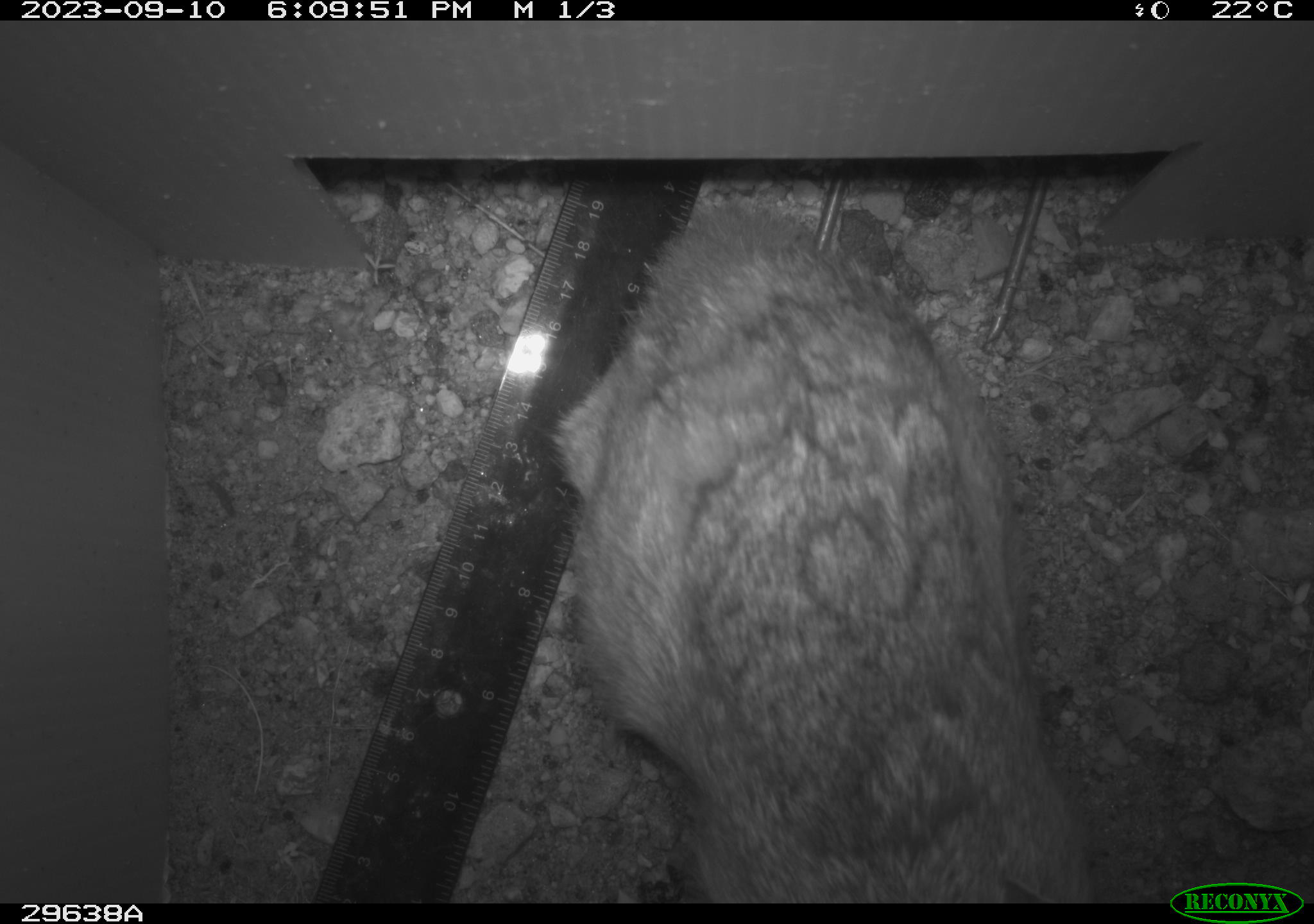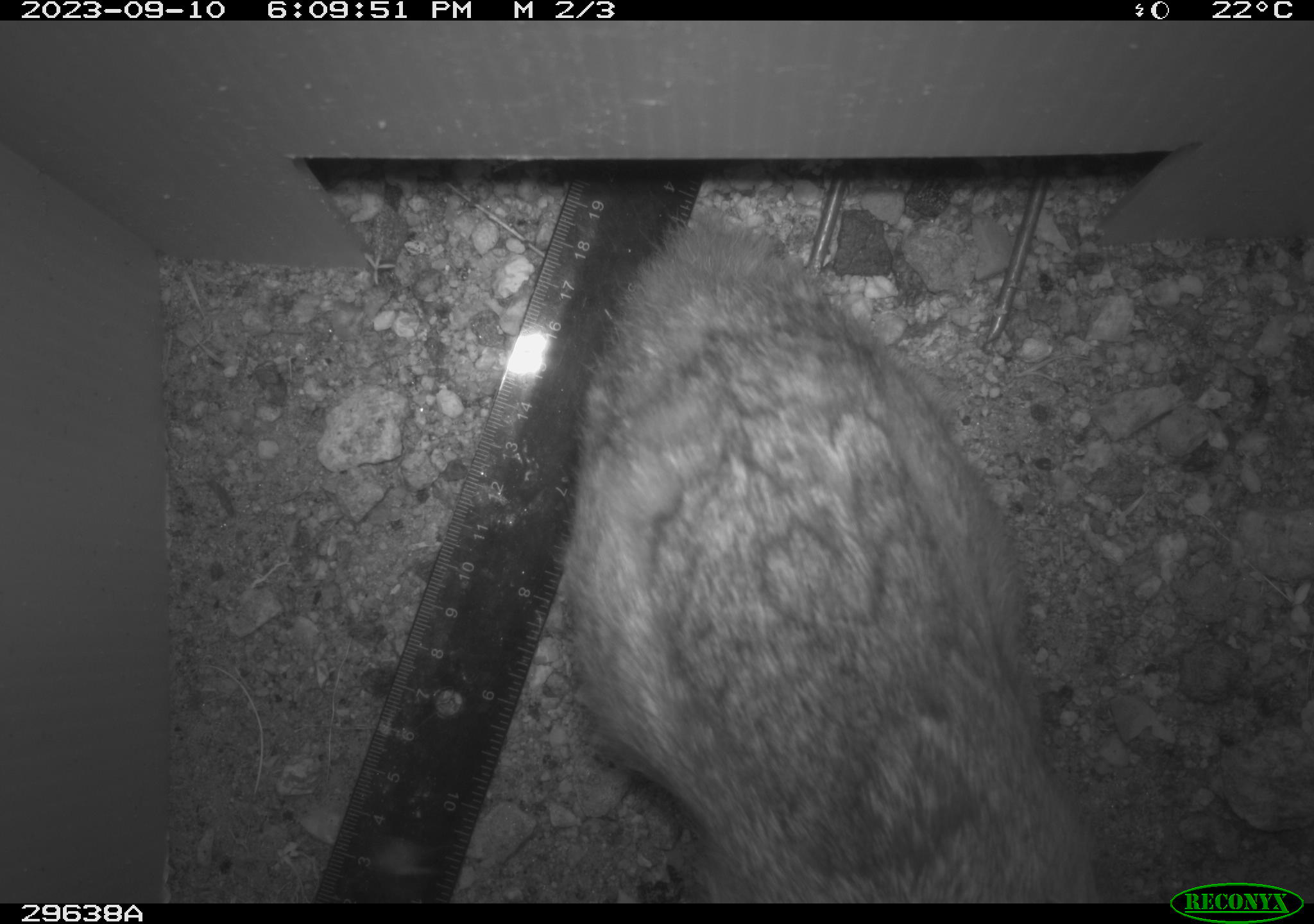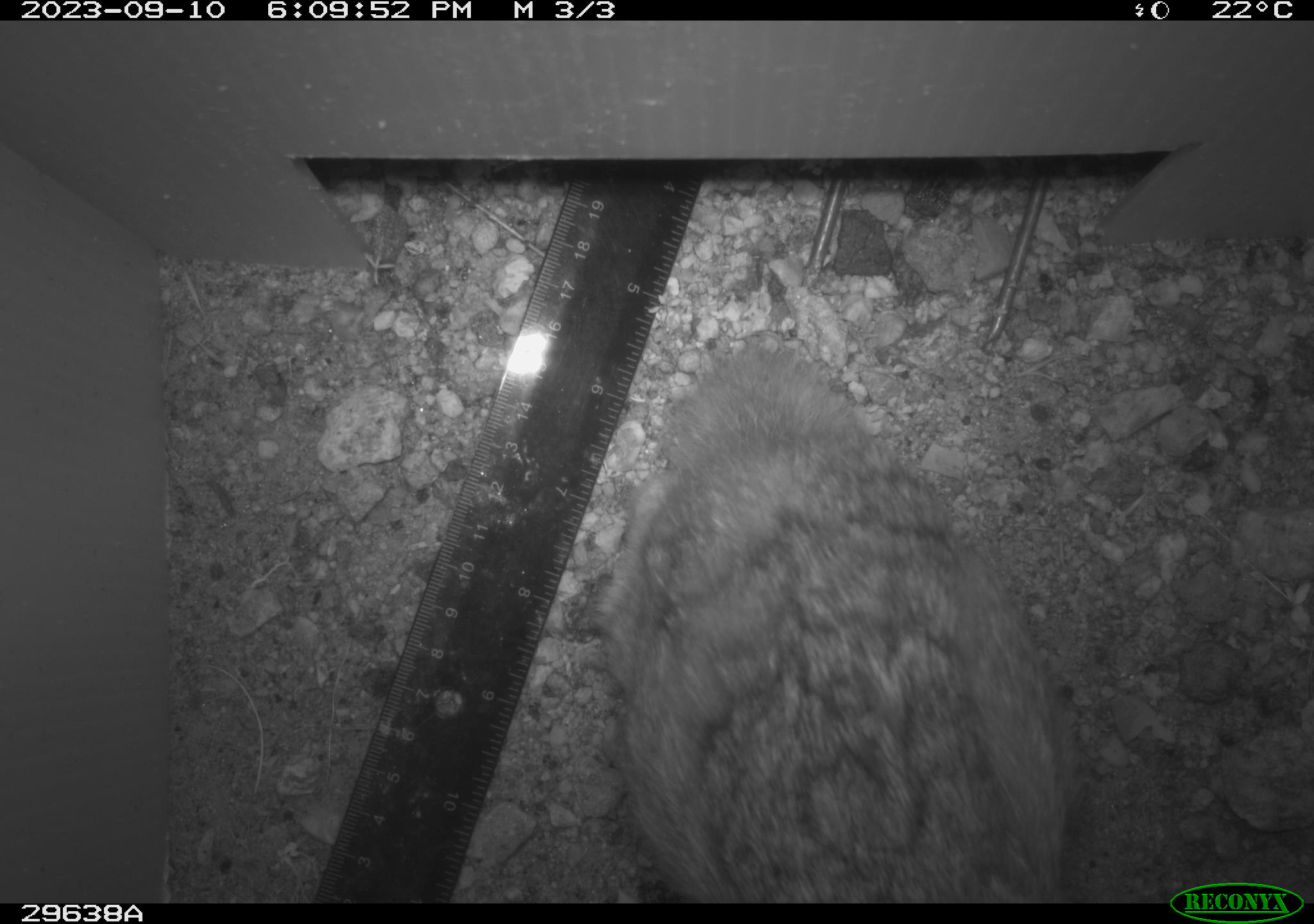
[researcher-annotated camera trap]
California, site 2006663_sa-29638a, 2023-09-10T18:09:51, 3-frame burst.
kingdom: Animalia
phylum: Chordata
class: Mammalia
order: Lagomorpha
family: Leporidae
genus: Lepus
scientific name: Lepus californicus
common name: black-tailed jackrabbit